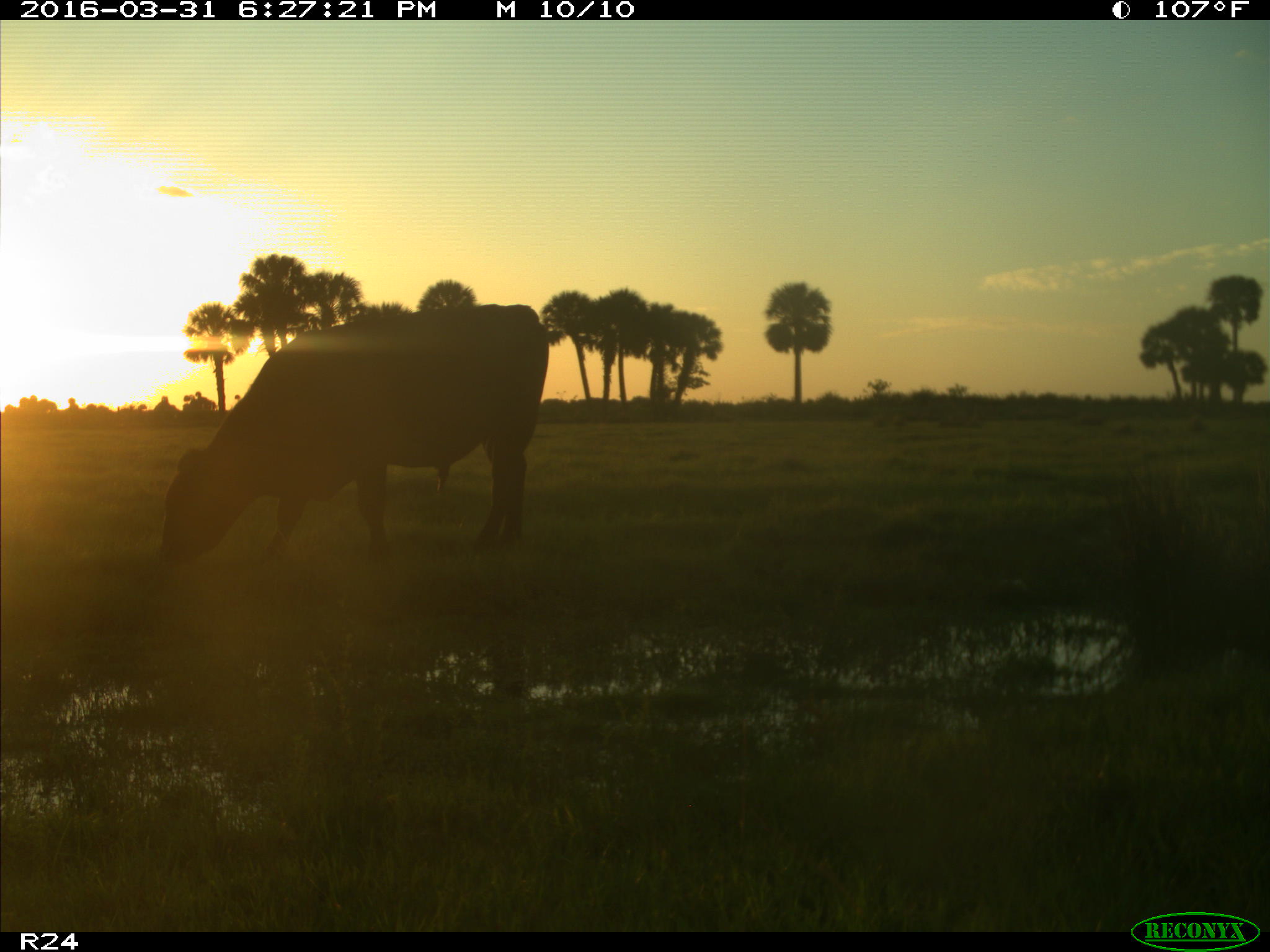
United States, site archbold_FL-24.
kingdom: Animalia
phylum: Chordata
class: Mammalia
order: Artiodactyla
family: Bovidae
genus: Bos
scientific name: Bos taurus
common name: domestic cow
Bos taurus (domestic cow).